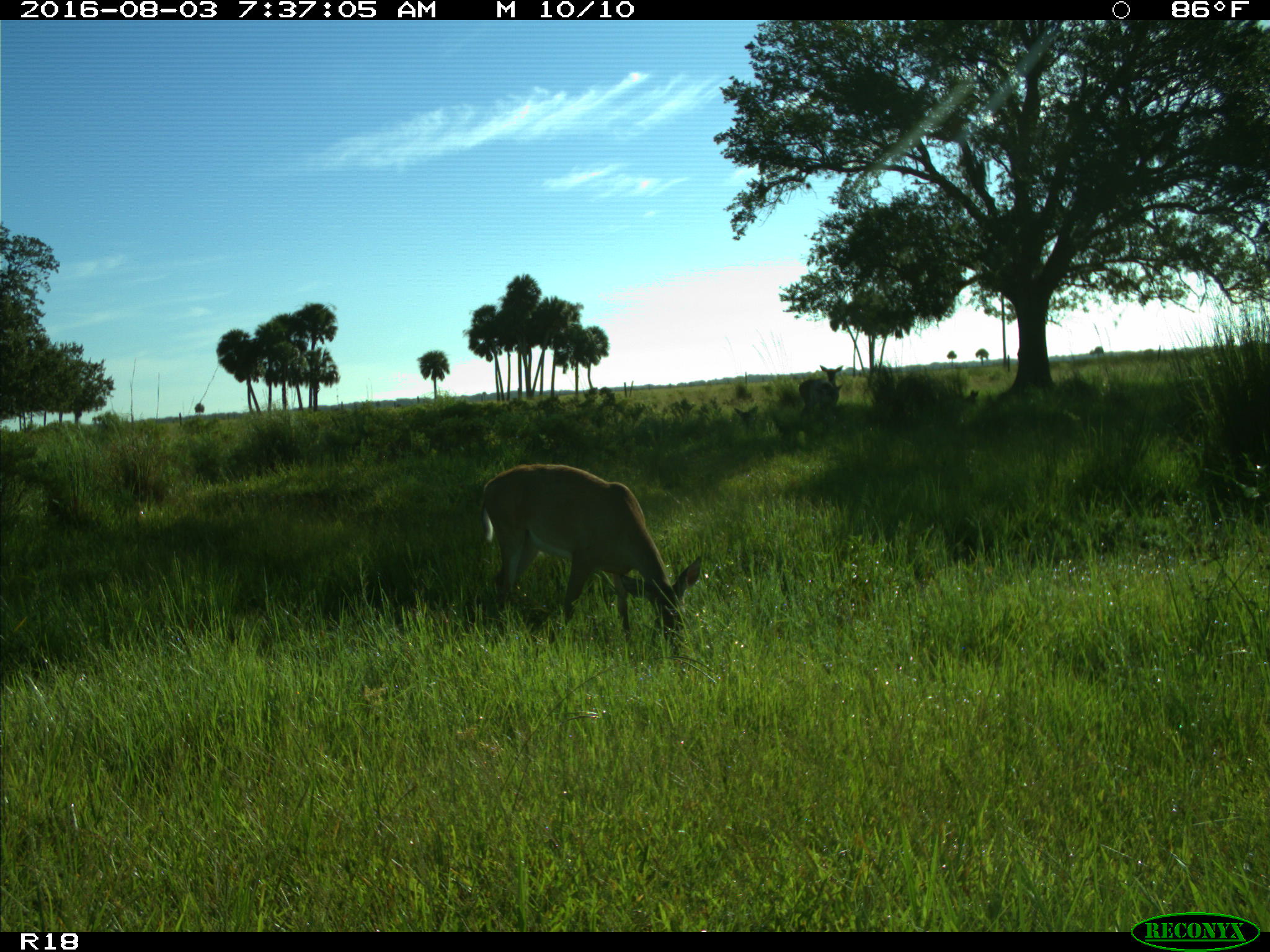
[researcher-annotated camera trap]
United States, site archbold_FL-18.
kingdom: Animalia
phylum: Chordata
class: Mammalia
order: Artiodactyla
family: Cervidae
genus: Odocoileus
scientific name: Odocoileus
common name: deer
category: unidentified deer